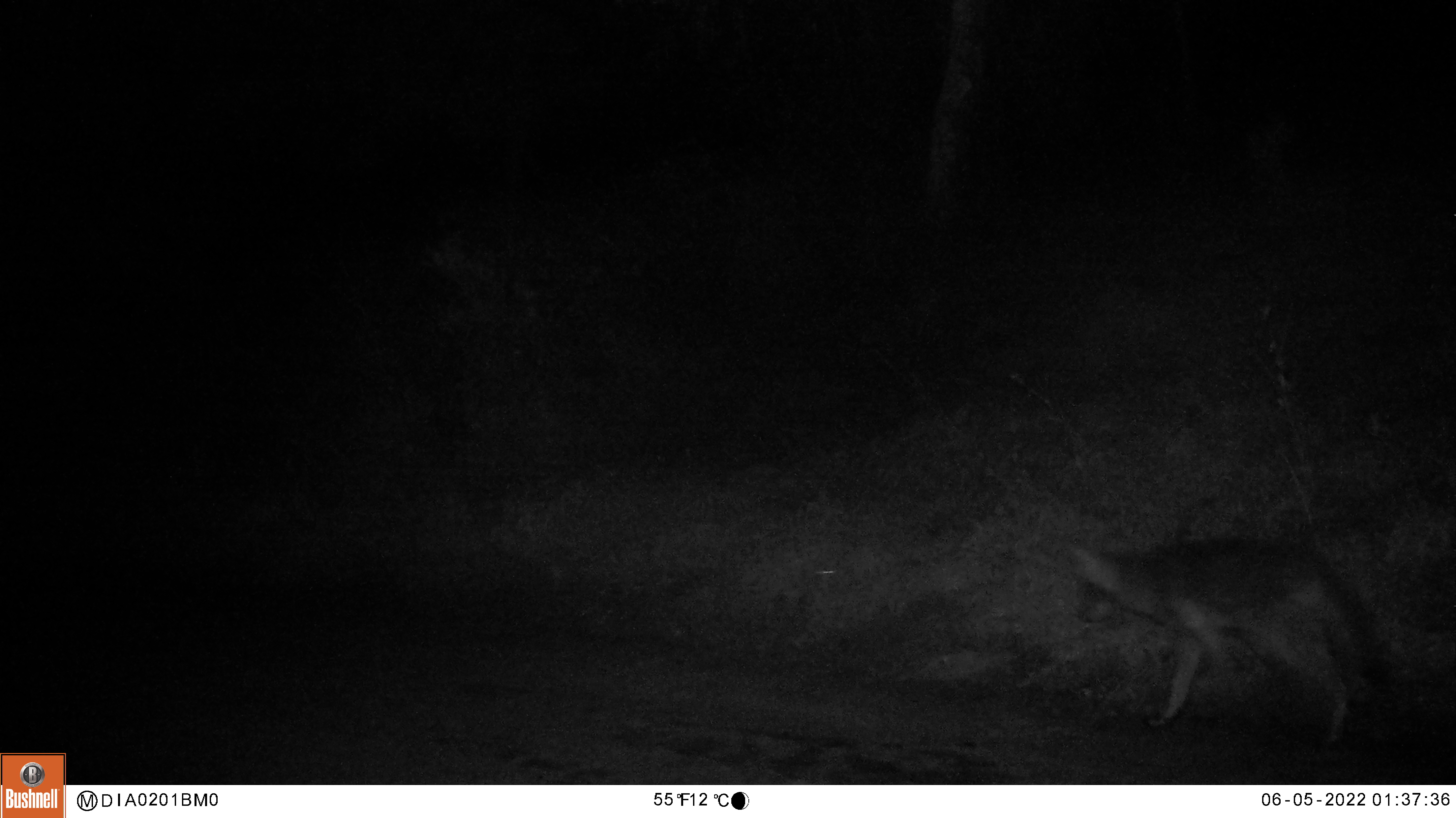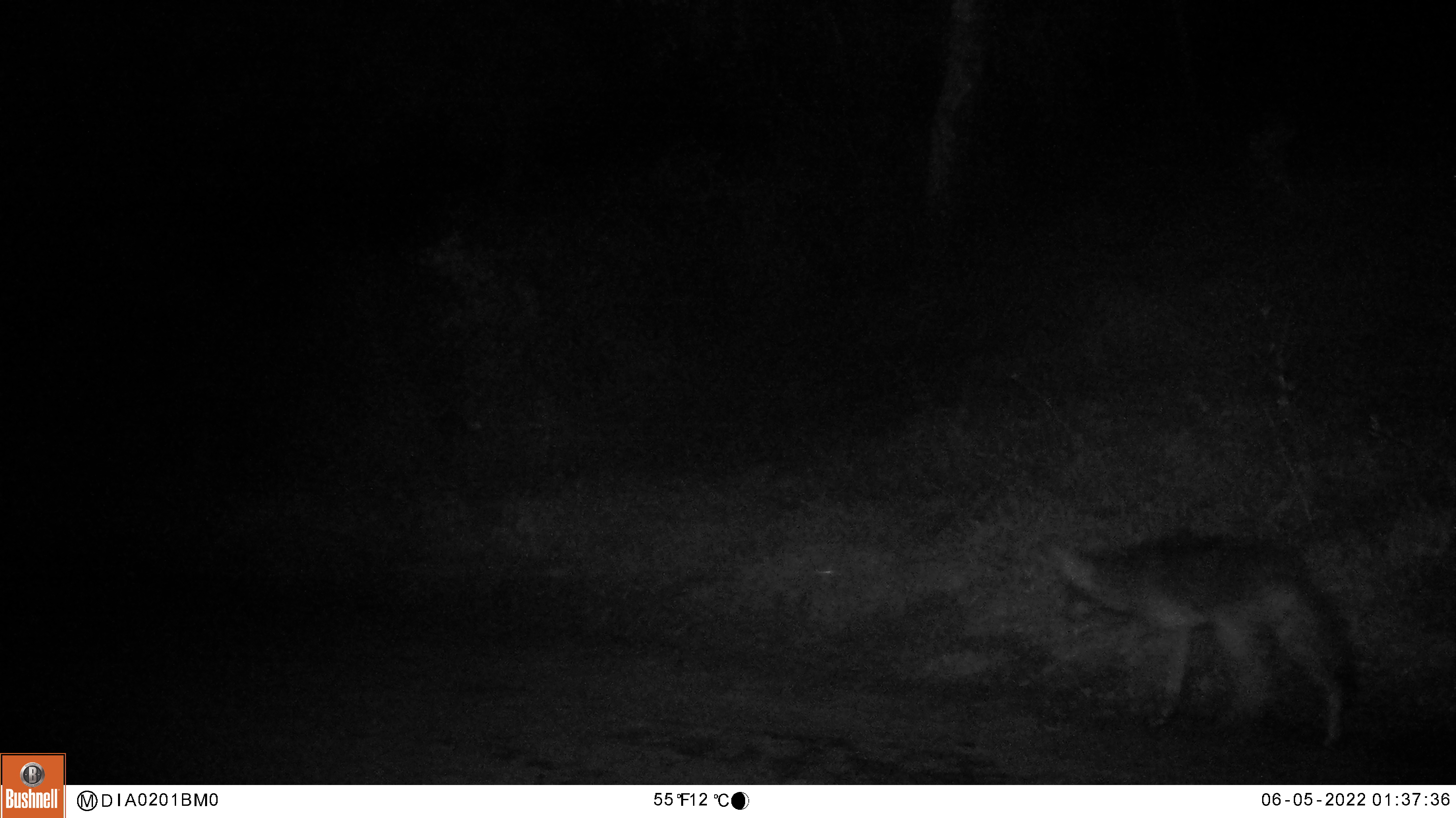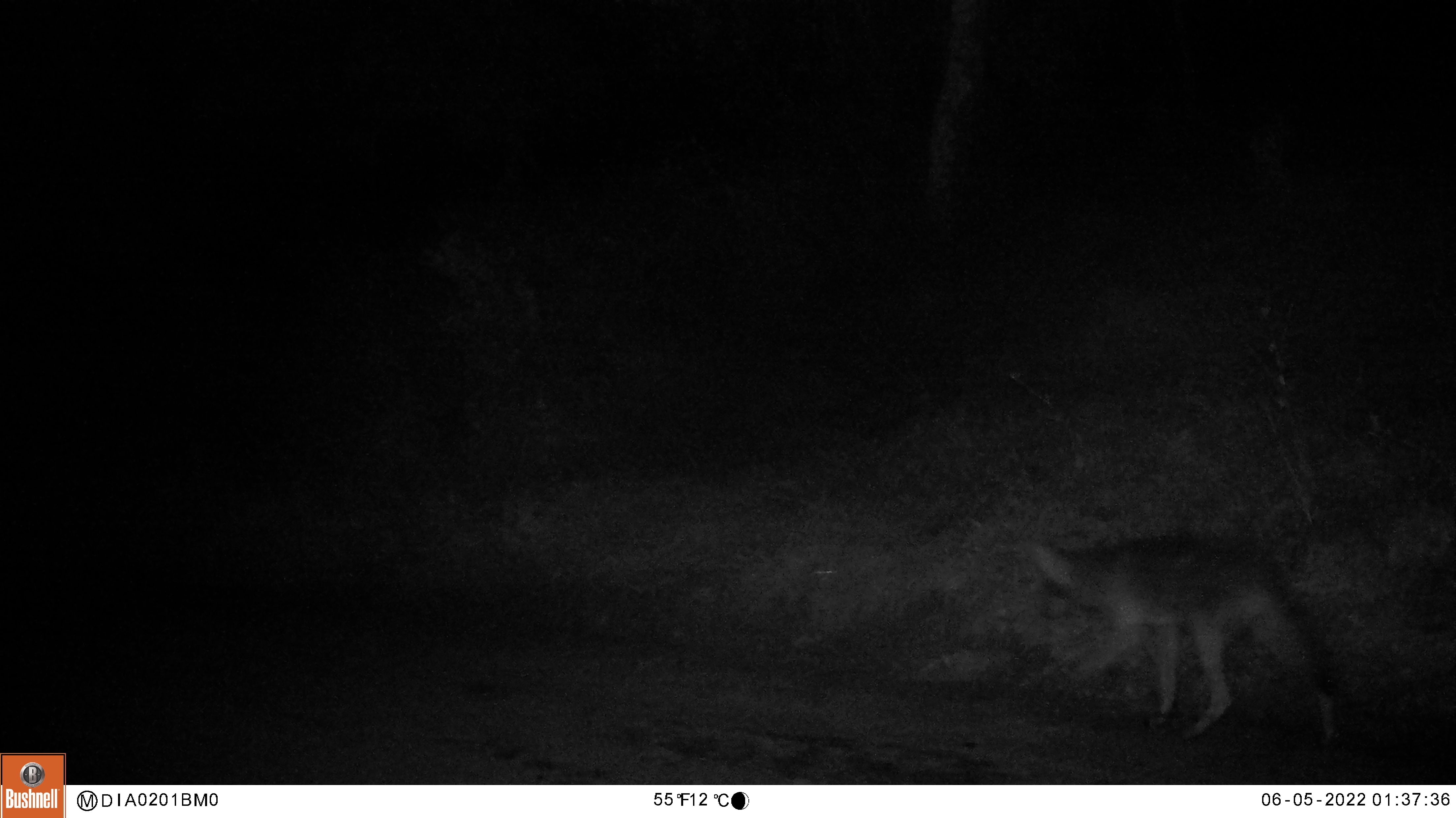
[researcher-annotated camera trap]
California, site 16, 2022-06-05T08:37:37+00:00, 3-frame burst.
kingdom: Animalia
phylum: Chordata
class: Mammalia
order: Carnivora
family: Canidae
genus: Canis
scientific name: Canis latrans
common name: coyote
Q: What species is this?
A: Coyote (Canis latrans).